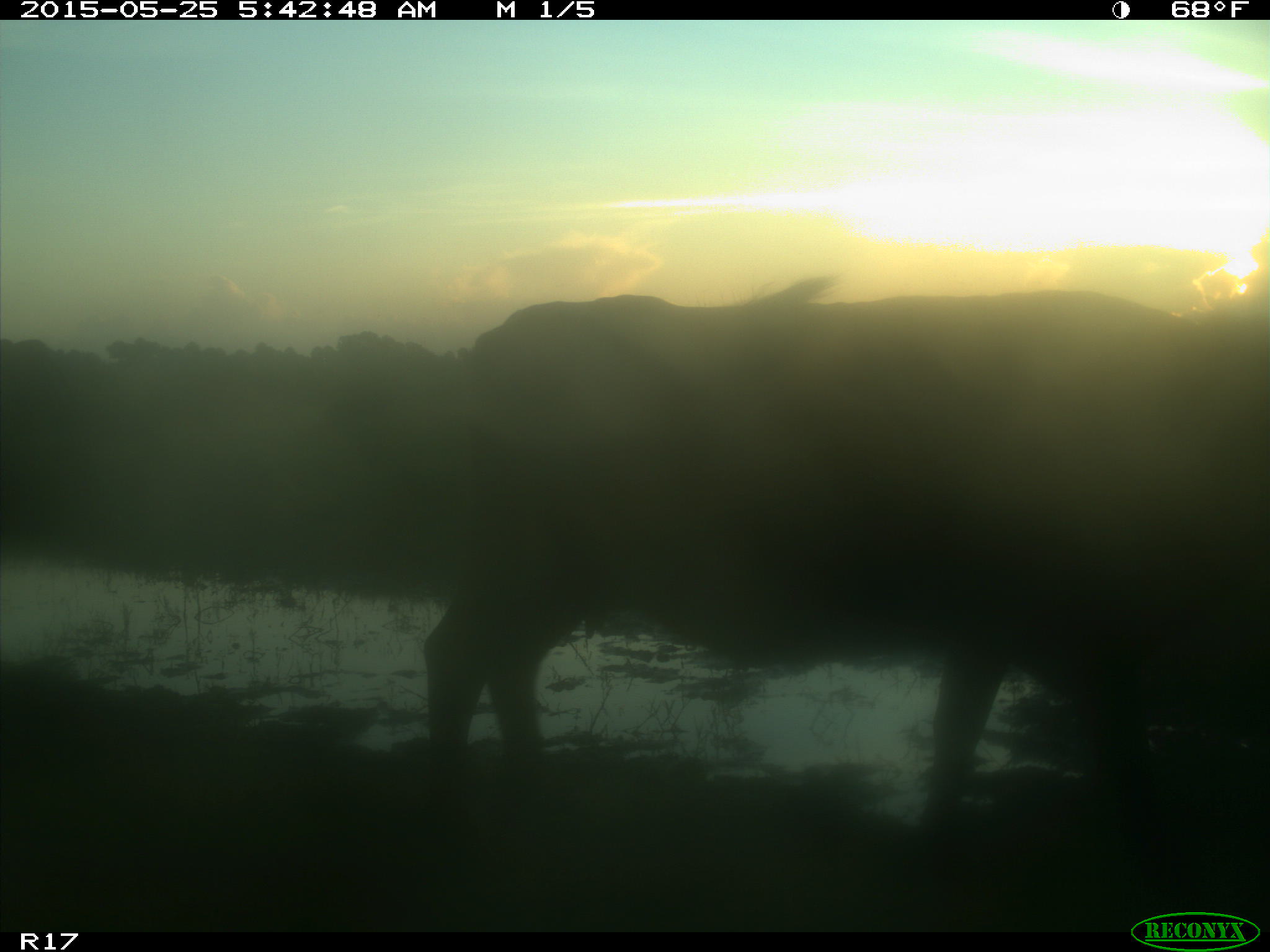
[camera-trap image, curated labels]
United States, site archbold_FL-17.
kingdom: Animalia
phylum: Chordata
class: Mammalia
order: Artiodactyla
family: Bovidae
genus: Bos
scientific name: Bos taurus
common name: domestic cow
Bos taurus (domestic cow).